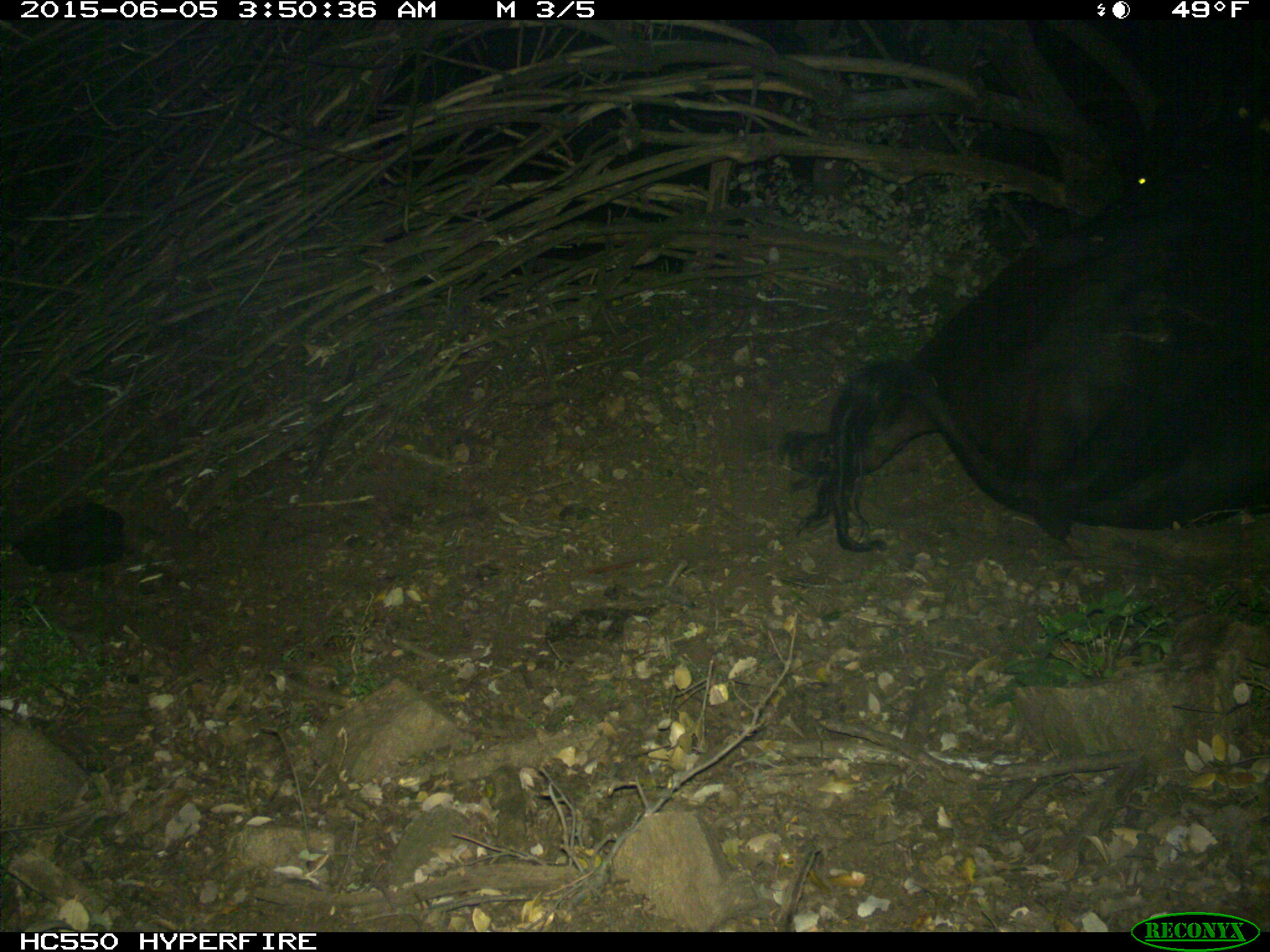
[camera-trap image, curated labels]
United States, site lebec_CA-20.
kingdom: Animalia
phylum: Chordata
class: Mammalia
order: Artiodactyla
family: Bovidae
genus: Bos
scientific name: Bos taurus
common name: domestic cow